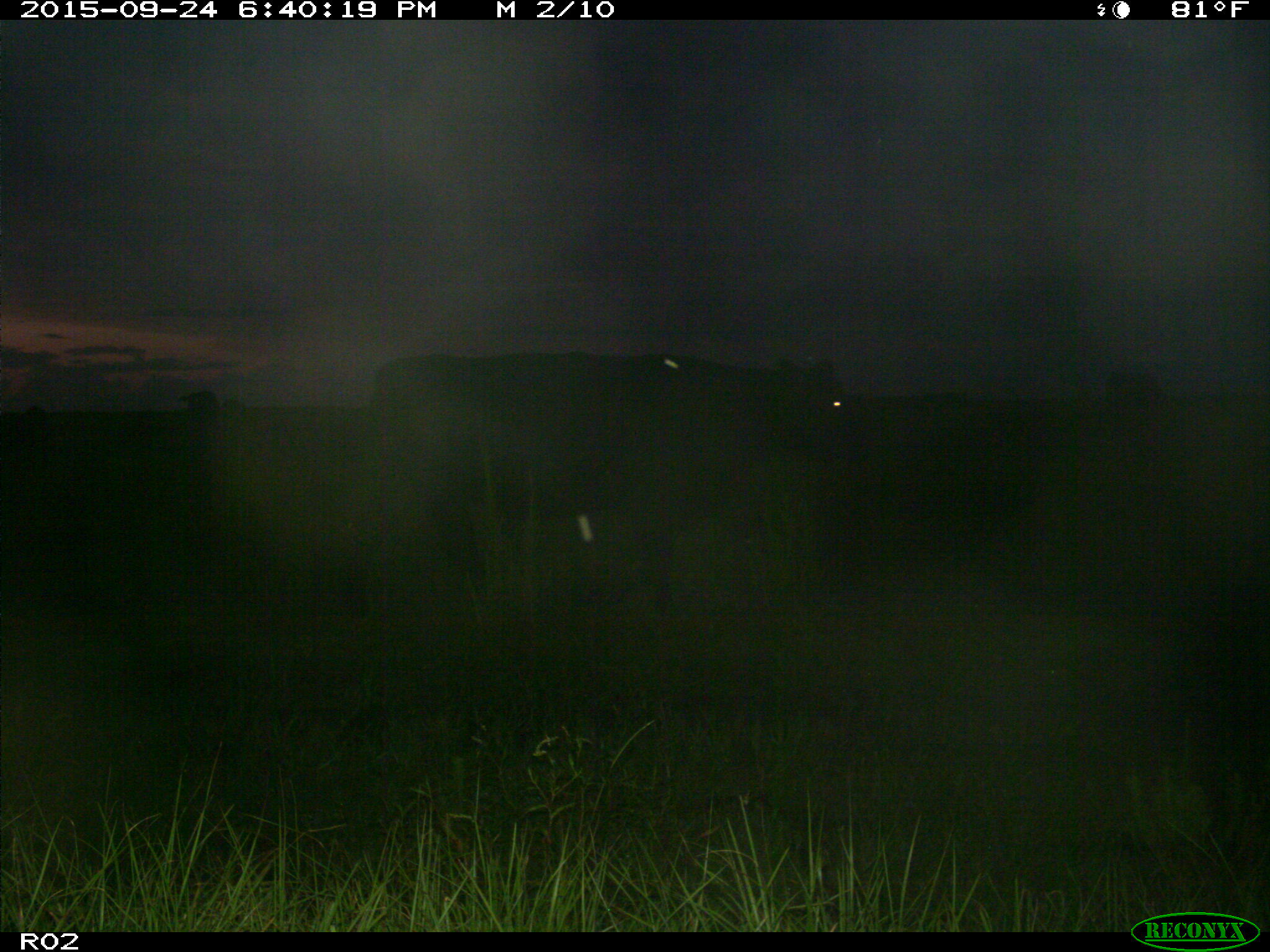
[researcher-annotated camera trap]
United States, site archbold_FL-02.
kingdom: Animalia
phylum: Chordata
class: Mammalia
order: Artiodactyla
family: Bovidae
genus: Bos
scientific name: Bos taurus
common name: domestic cow